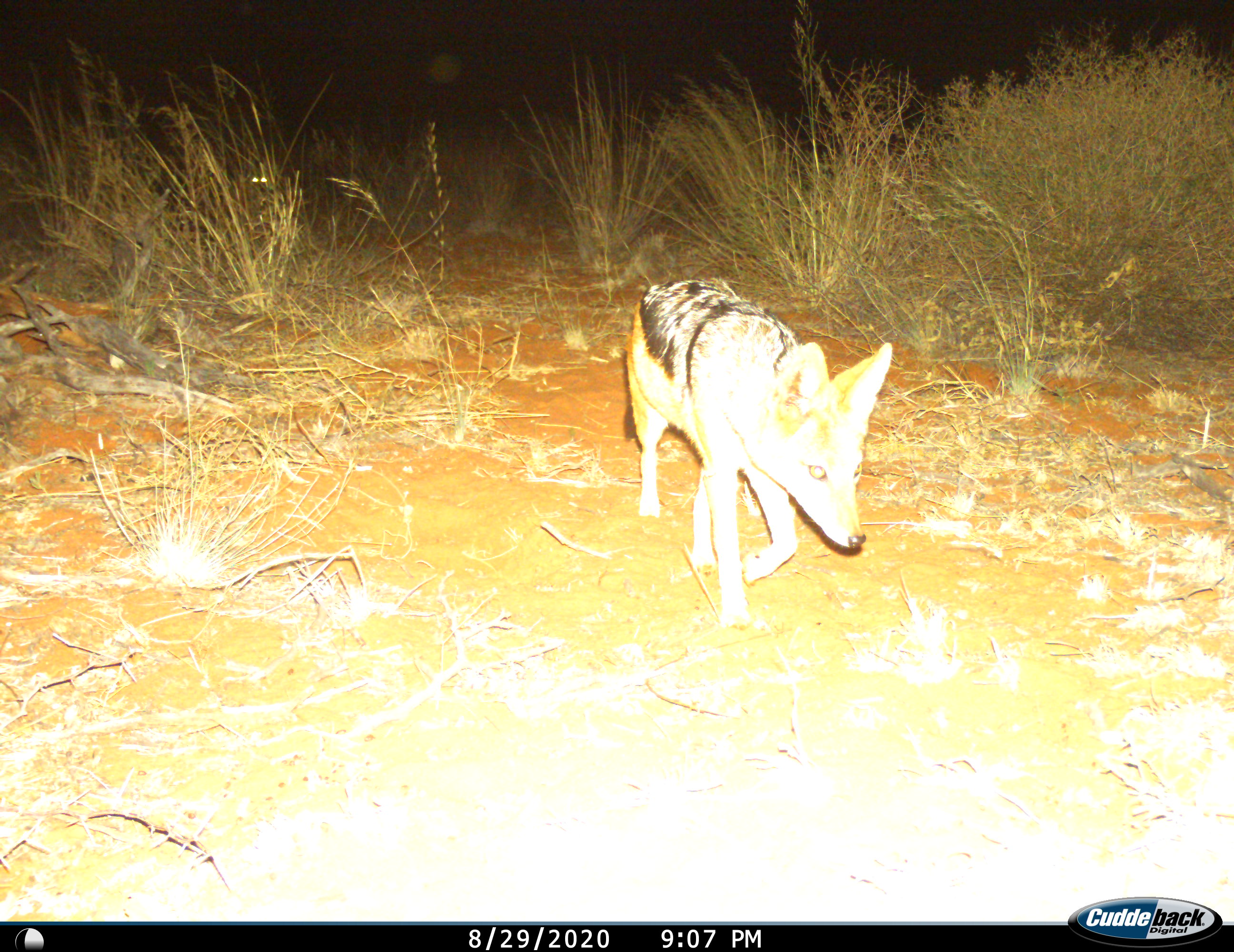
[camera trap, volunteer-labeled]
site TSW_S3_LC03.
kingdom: Animalia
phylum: Chordata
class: Mammalia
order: Carnivora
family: Canidae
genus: Lupulella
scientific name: Lupulella mesomelas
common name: black-backed jackal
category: jackalblackbacked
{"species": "jackalblackbacked (black-backed jackal) (Lupulella mesomelas)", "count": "1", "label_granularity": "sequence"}